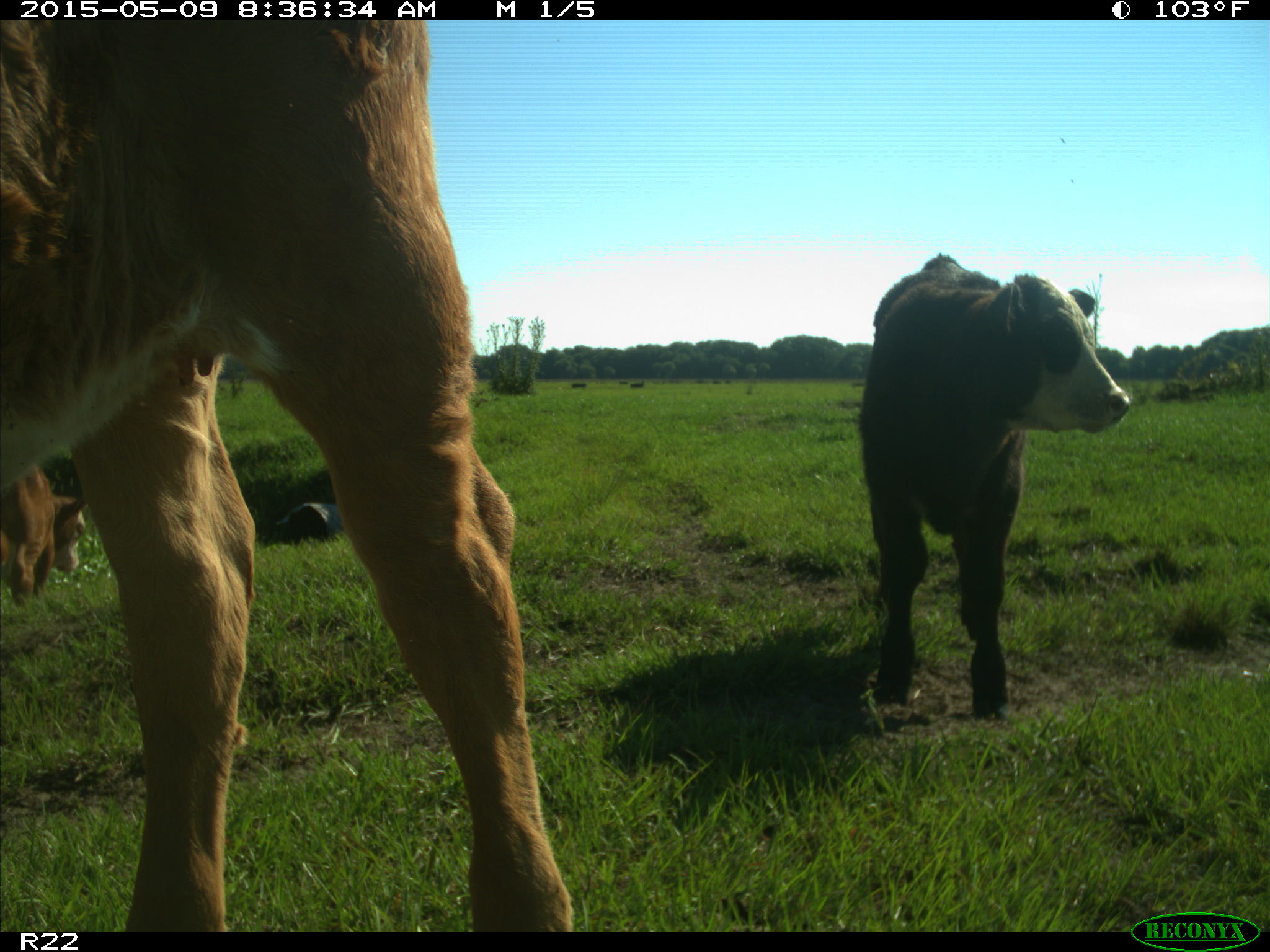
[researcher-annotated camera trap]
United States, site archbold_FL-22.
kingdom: Animalia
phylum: Chordata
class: Mammalia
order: Artiodactyla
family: Bovidae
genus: Bos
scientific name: Bos taurus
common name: domestic cow